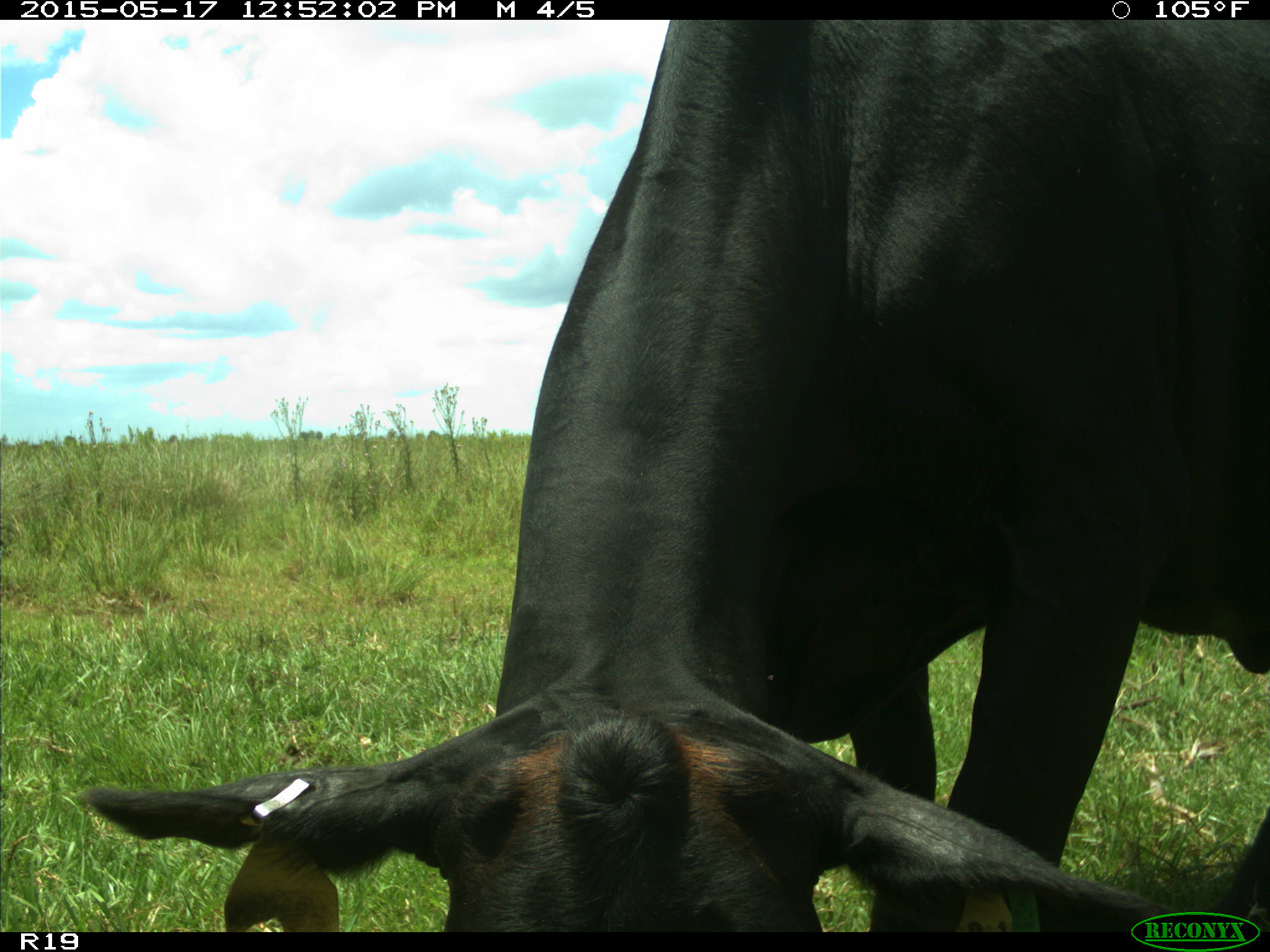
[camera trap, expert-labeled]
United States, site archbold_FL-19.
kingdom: Animalia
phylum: Chordata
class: Mammalia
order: Artiodactyla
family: Bovidae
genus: Bos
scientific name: Bos taurus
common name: domestic cow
Bos taurus (domestic cow).